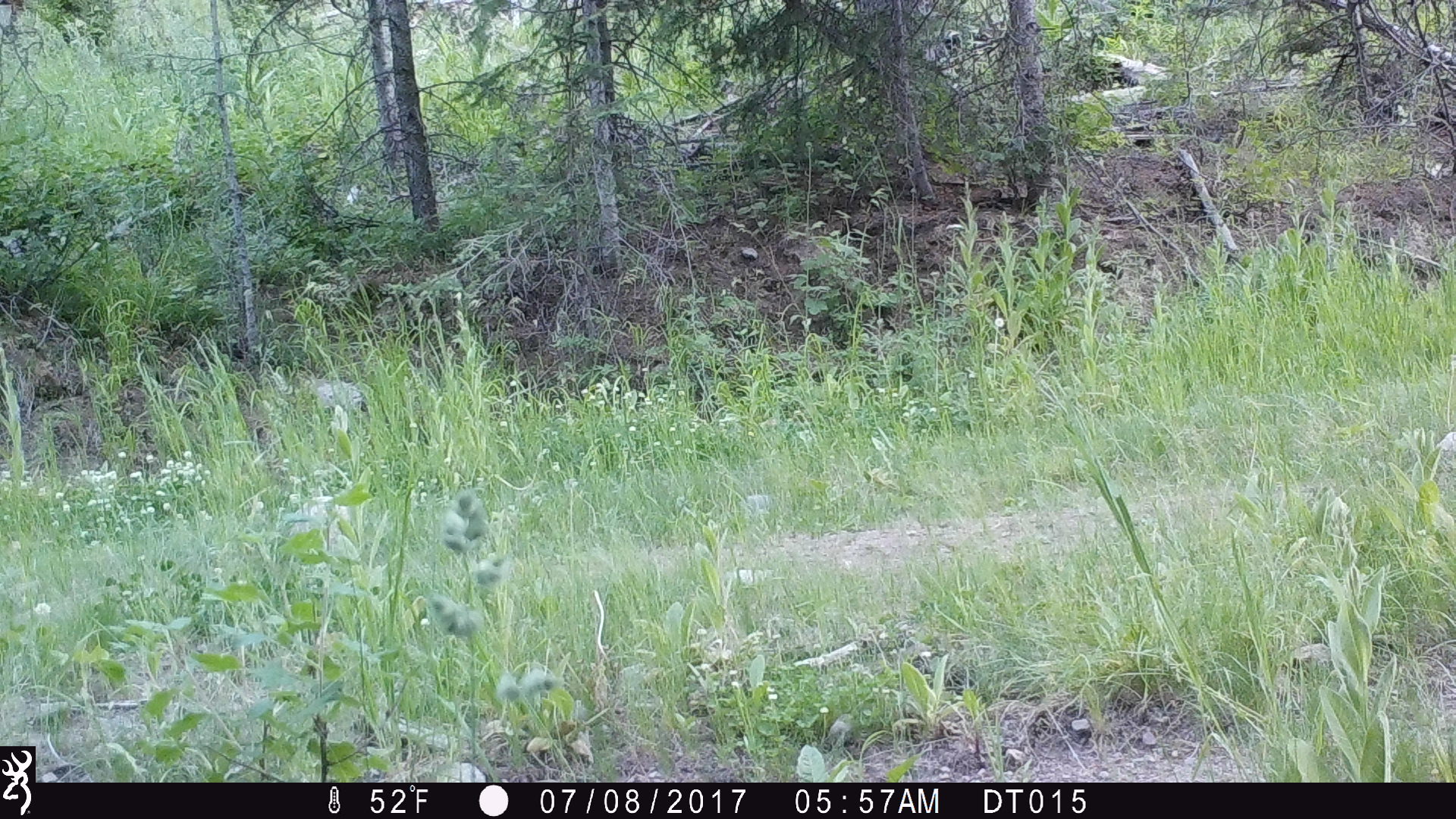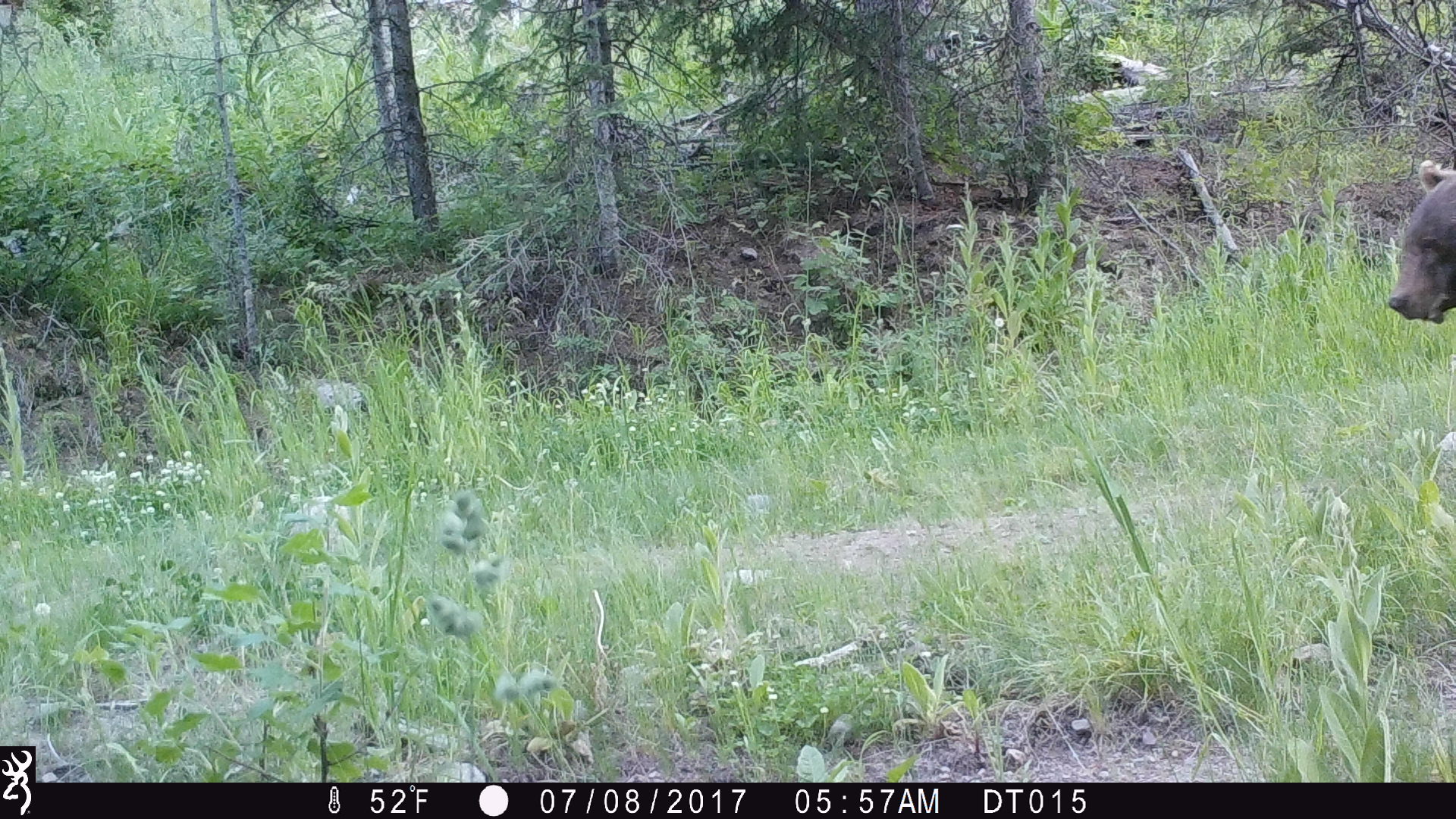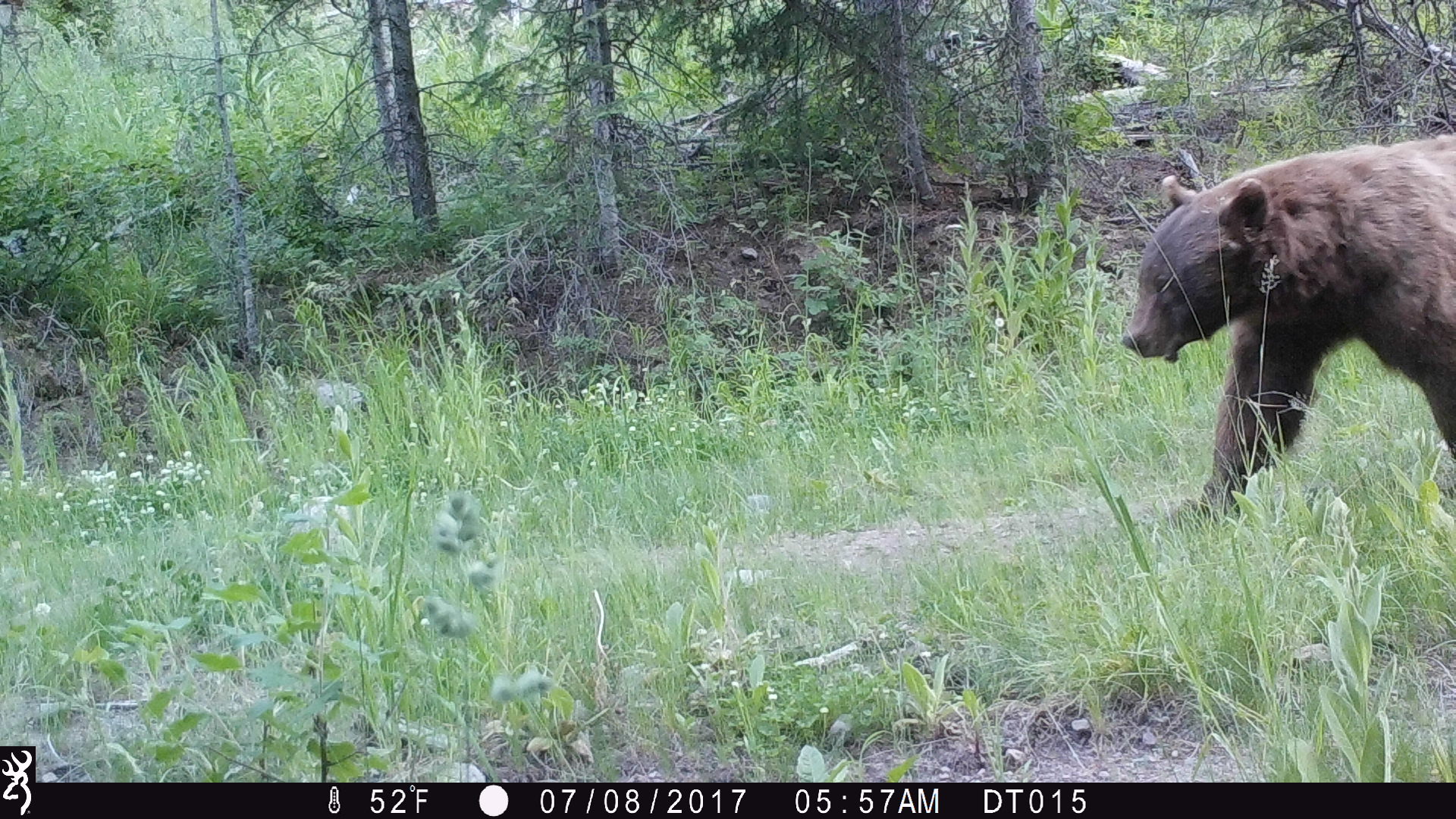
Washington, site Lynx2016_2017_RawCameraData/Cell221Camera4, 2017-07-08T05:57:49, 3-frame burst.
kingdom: Animalia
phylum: Chordata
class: Mammalia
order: Carnivora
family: Ursidae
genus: Ursus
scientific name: Ursus americanus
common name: american black bear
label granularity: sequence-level